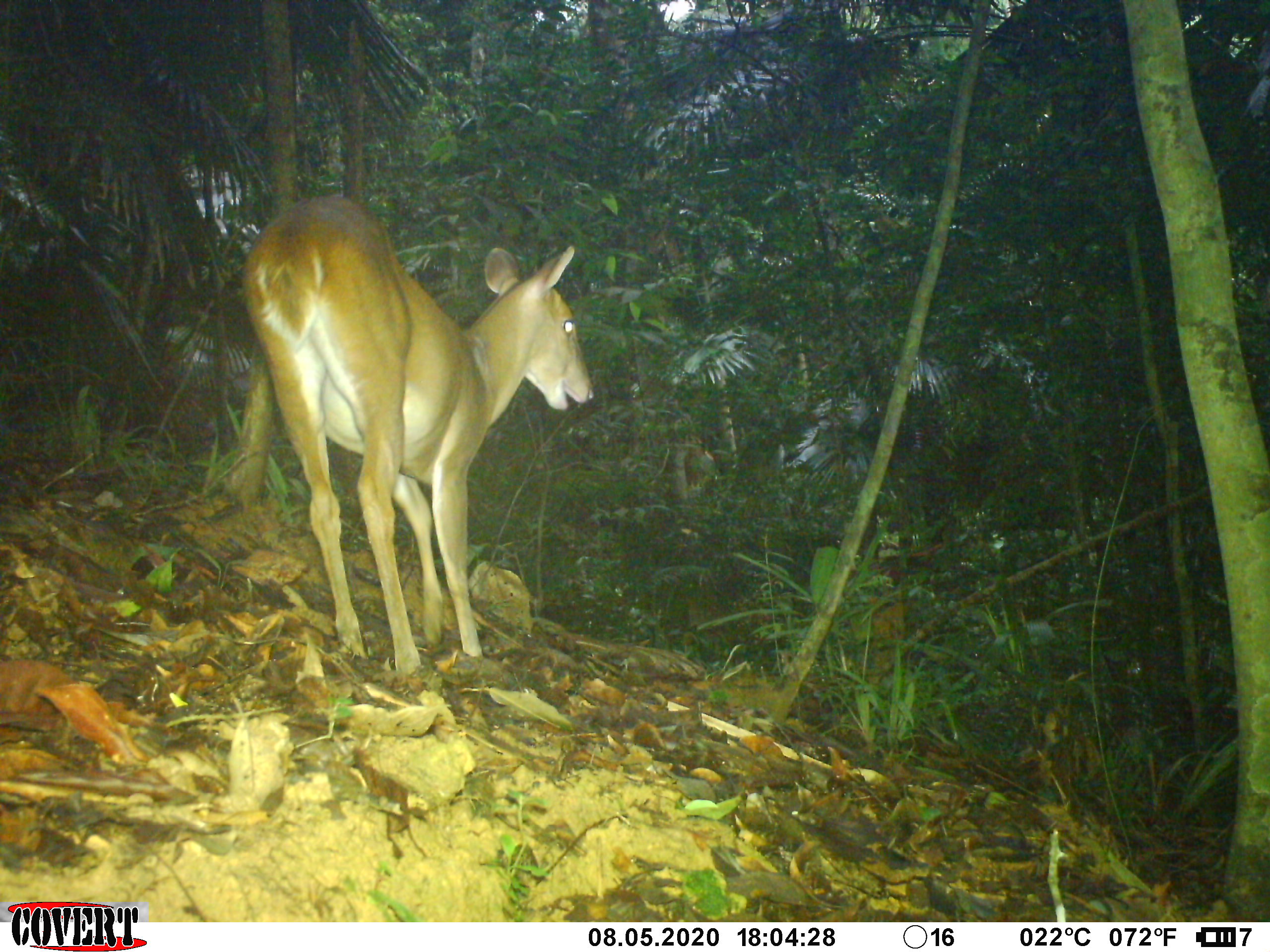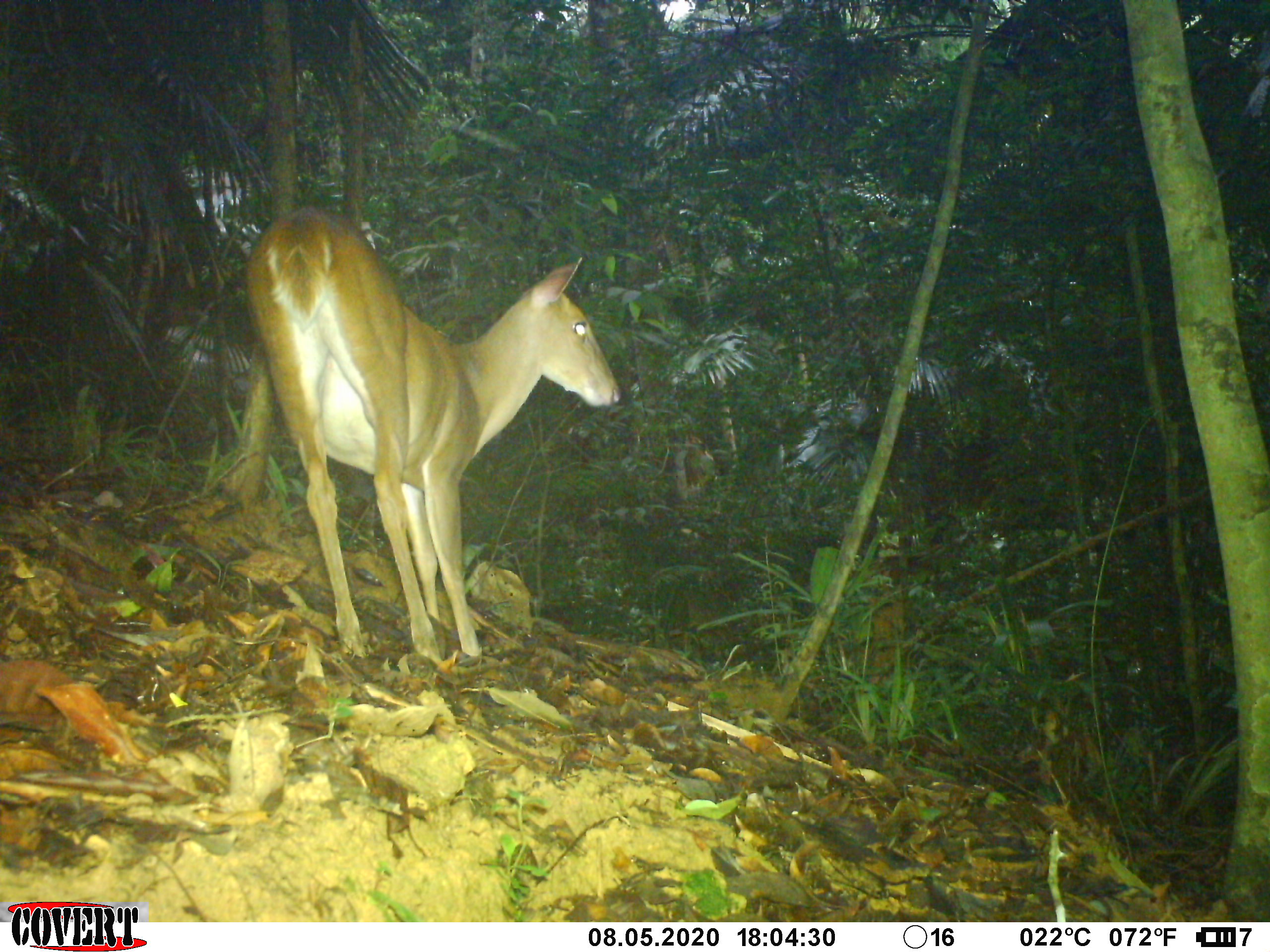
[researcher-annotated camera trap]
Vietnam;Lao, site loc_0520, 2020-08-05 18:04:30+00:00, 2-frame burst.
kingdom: Animalia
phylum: Chordata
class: Mammalia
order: Artiodactyla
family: Cervidae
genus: Muntiacus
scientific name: Muntiacus vuquangensis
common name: large-antlered muntjac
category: large antlered muntjac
Large antlered muntjac (large-antlered muntjac) (Muntiacus vuquangensis). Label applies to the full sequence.